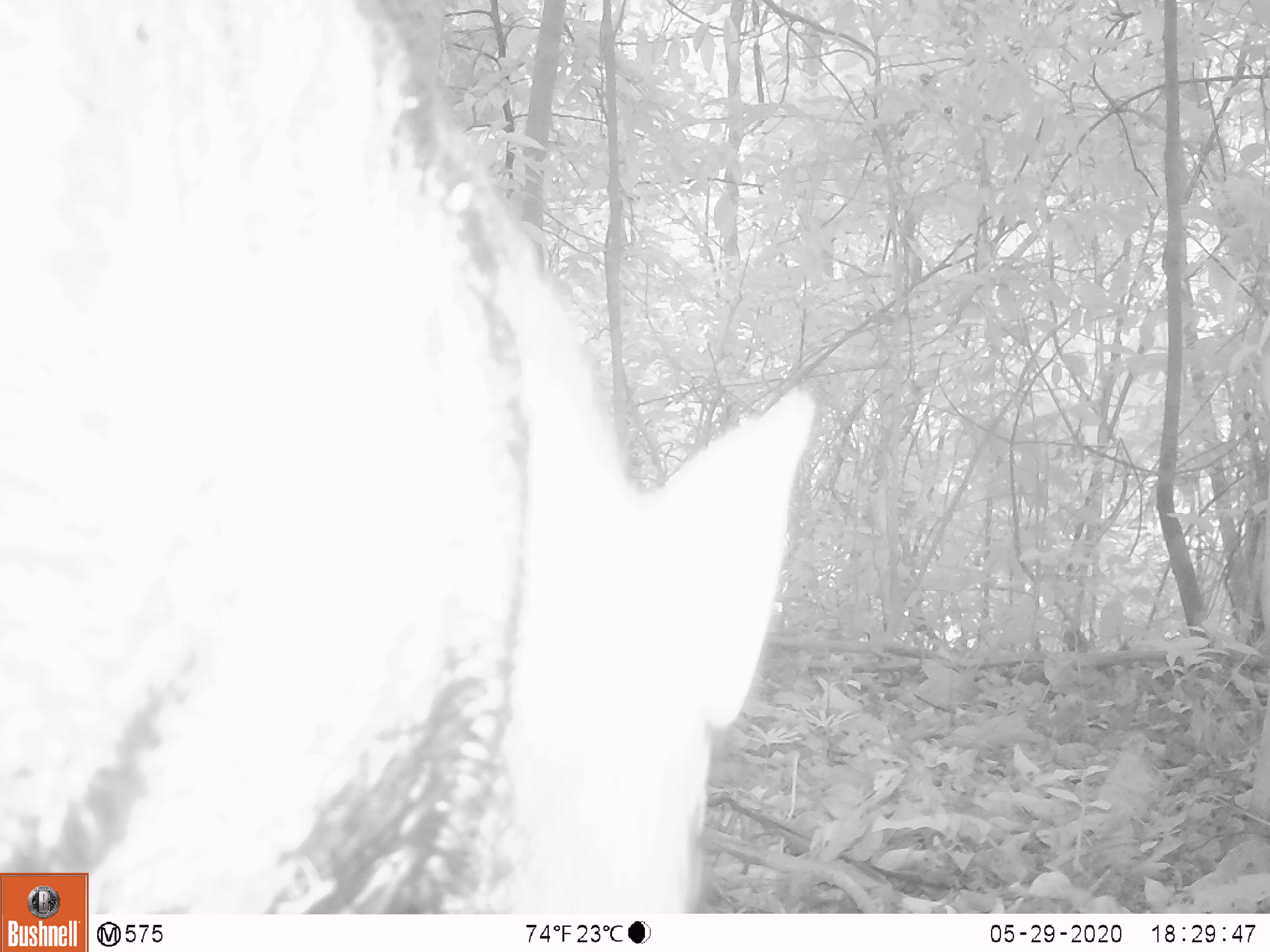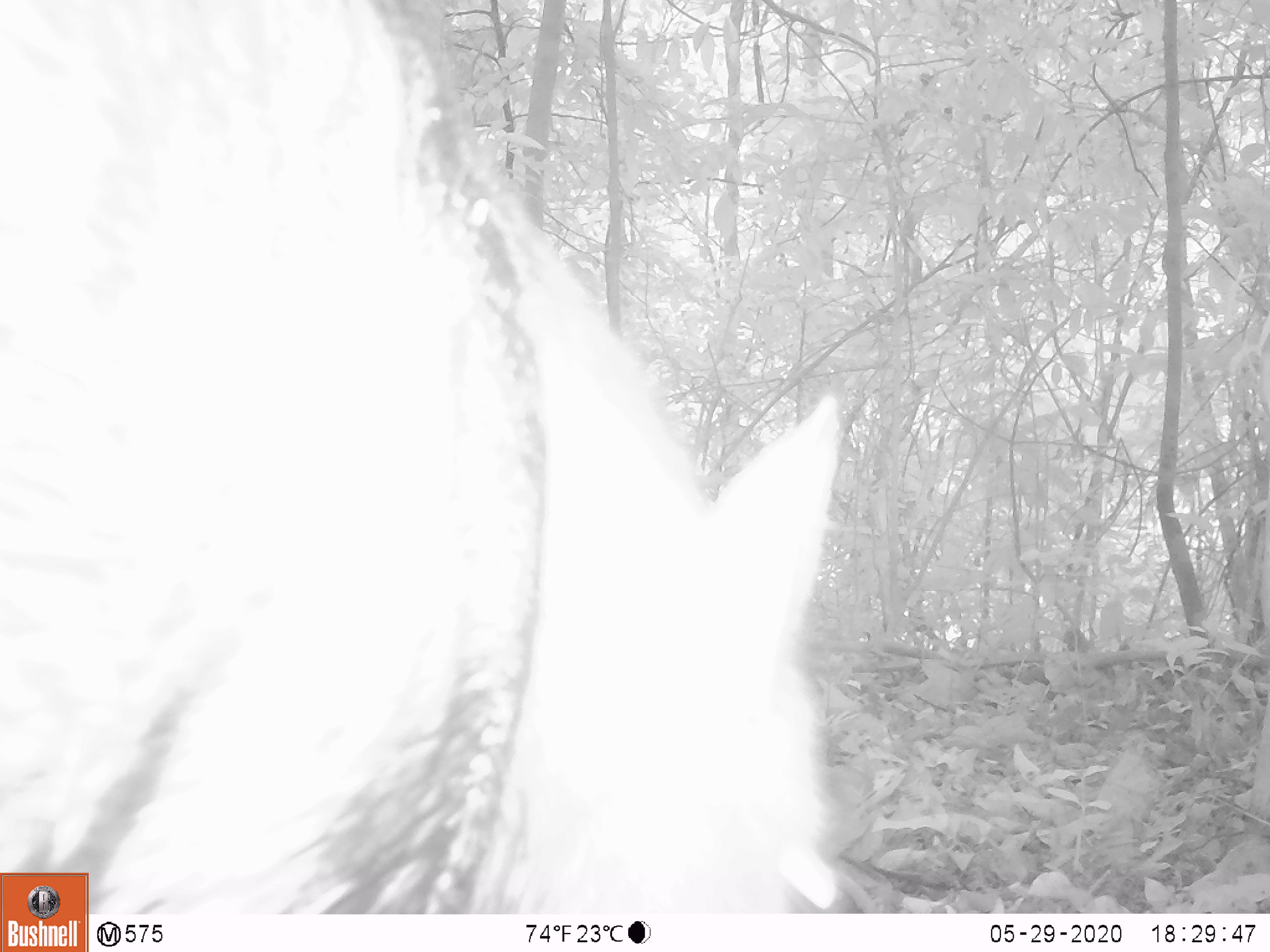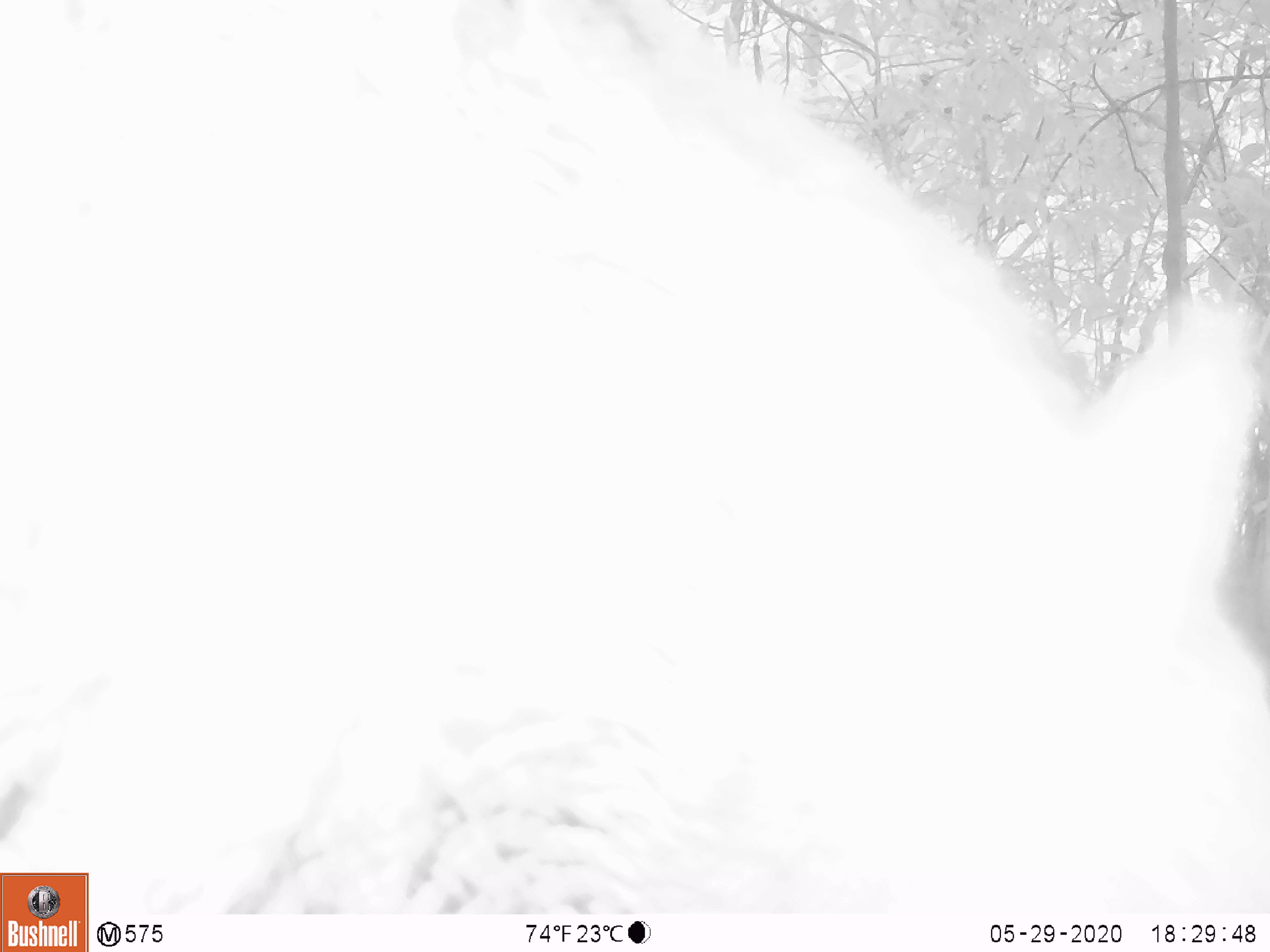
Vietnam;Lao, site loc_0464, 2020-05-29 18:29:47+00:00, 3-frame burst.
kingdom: Animalia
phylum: Chordata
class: Mammalia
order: Artiodactyla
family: Suidae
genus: Sus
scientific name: Sus scrofa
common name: eurasian wild pig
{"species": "eurasian wild pig (Sus scrofa)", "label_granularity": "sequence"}